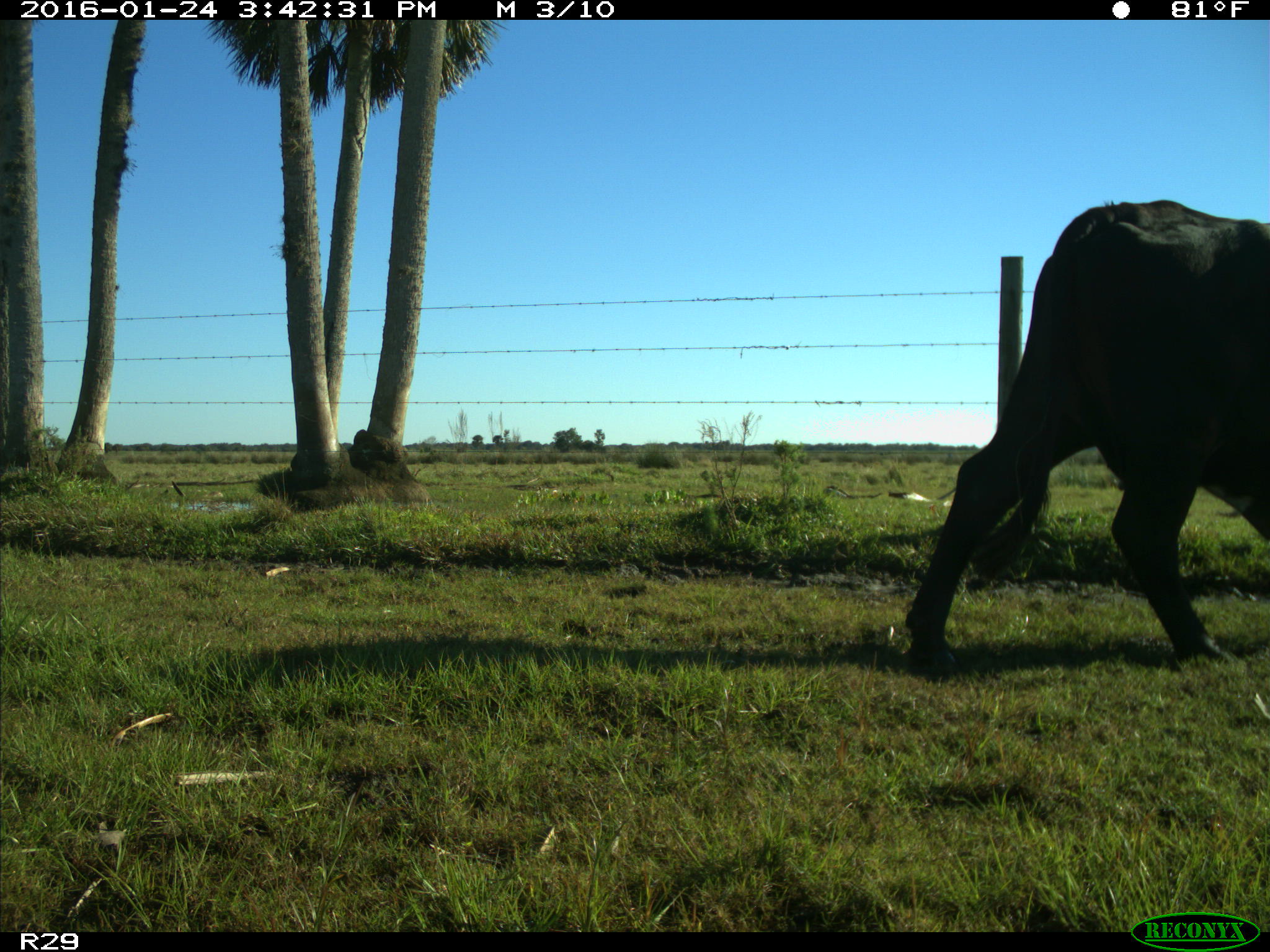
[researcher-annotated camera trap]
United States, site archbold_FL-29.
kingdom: Animalia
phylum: Chordata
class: Mammalia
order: Artiodactyla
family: Bovidae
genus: Bos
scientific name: Bos taurus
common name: domestic cow